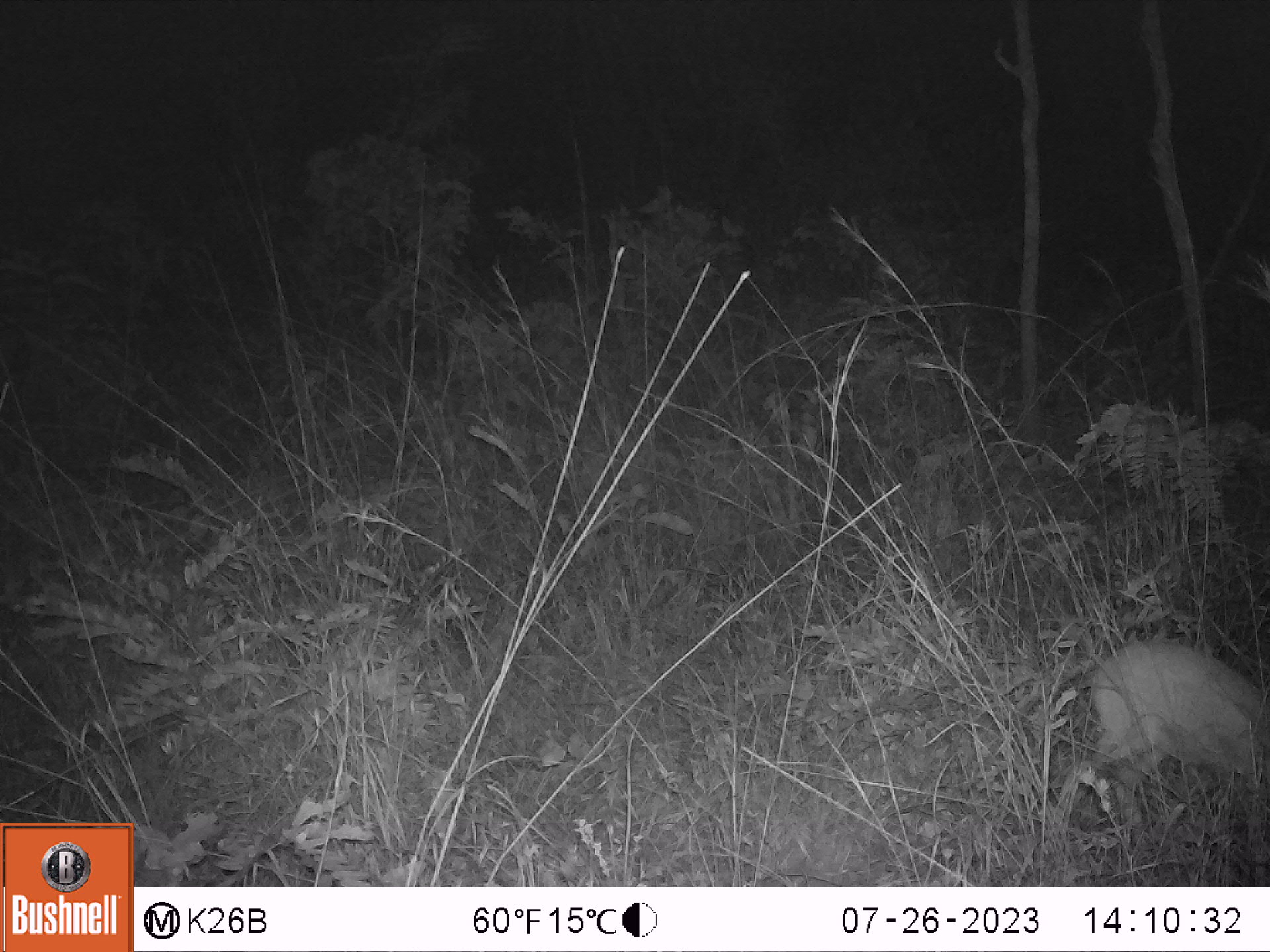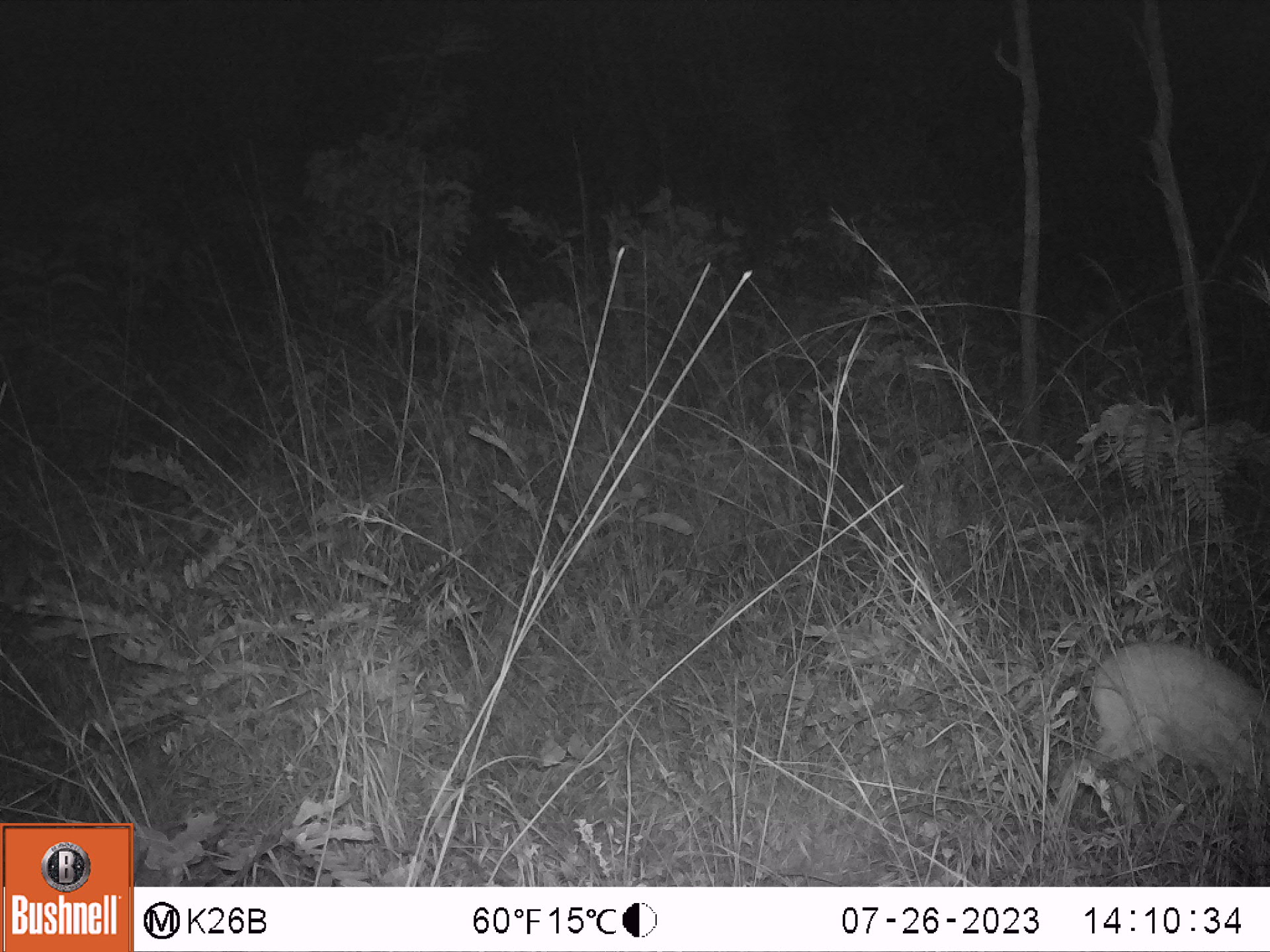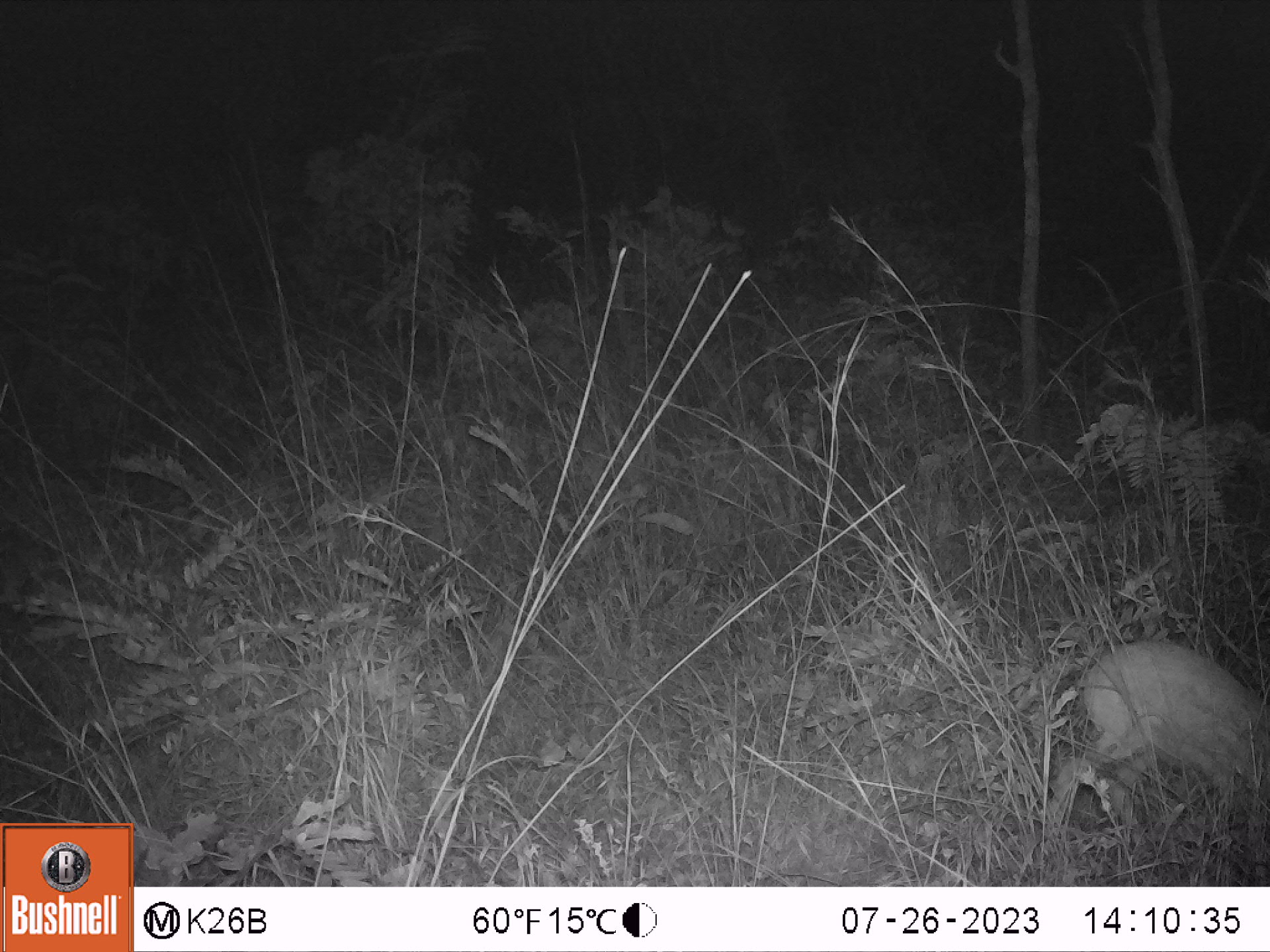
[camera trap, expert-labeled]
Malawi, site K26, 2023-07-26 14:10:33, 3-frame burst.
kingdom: Animalia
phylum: Chordata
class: Mammalia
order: Artiodactyla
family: Bovidae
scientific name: Antilopinae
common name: small antelope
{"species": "small antelope (Antilopinae)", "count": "1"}